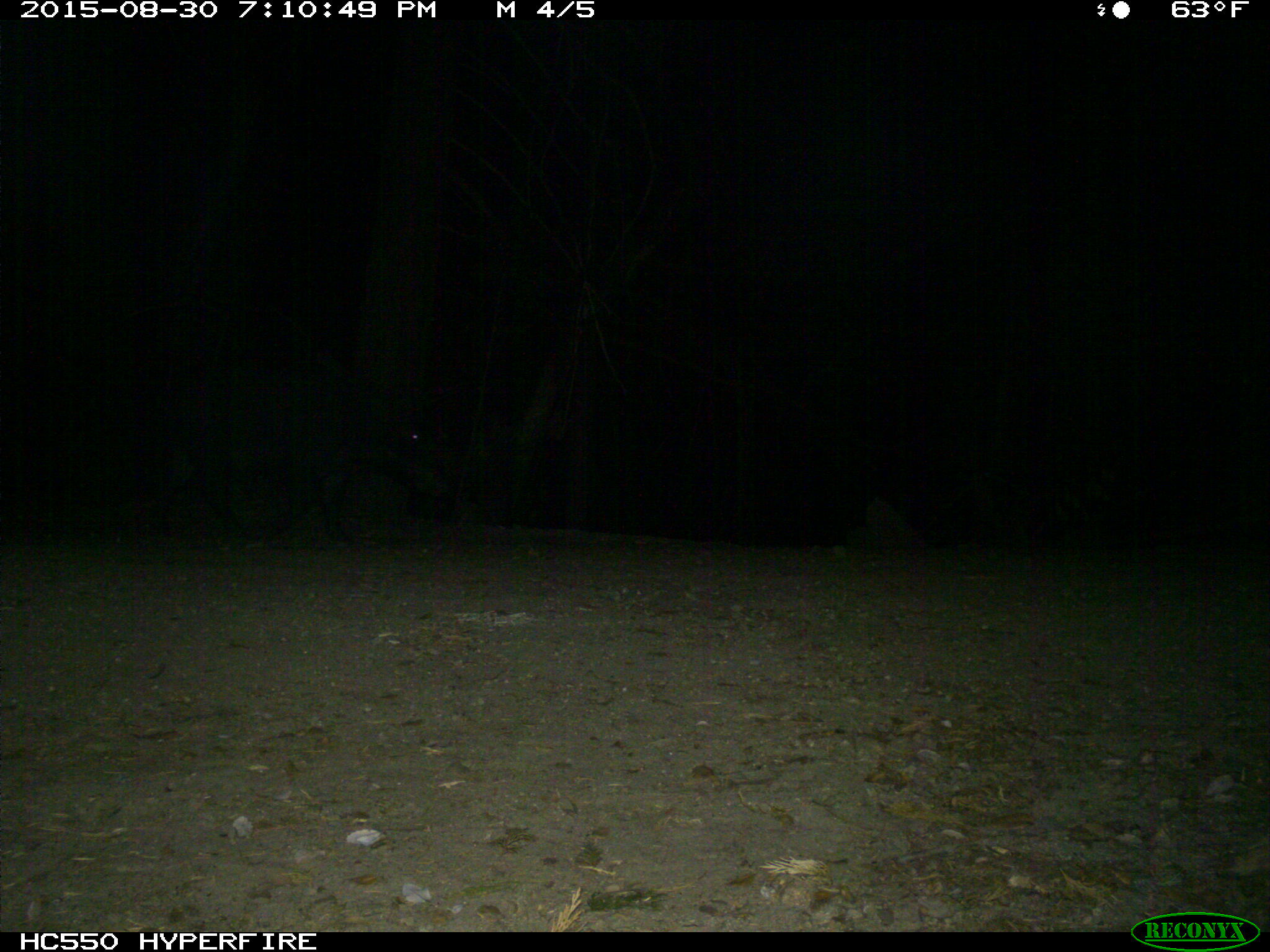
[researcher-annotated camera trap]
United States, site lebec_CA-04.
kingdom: Animalia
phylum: Chordata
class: Mammalia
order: Artiodactyla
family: Suidae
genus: Sus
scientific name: Sus scrofa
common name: wild boar